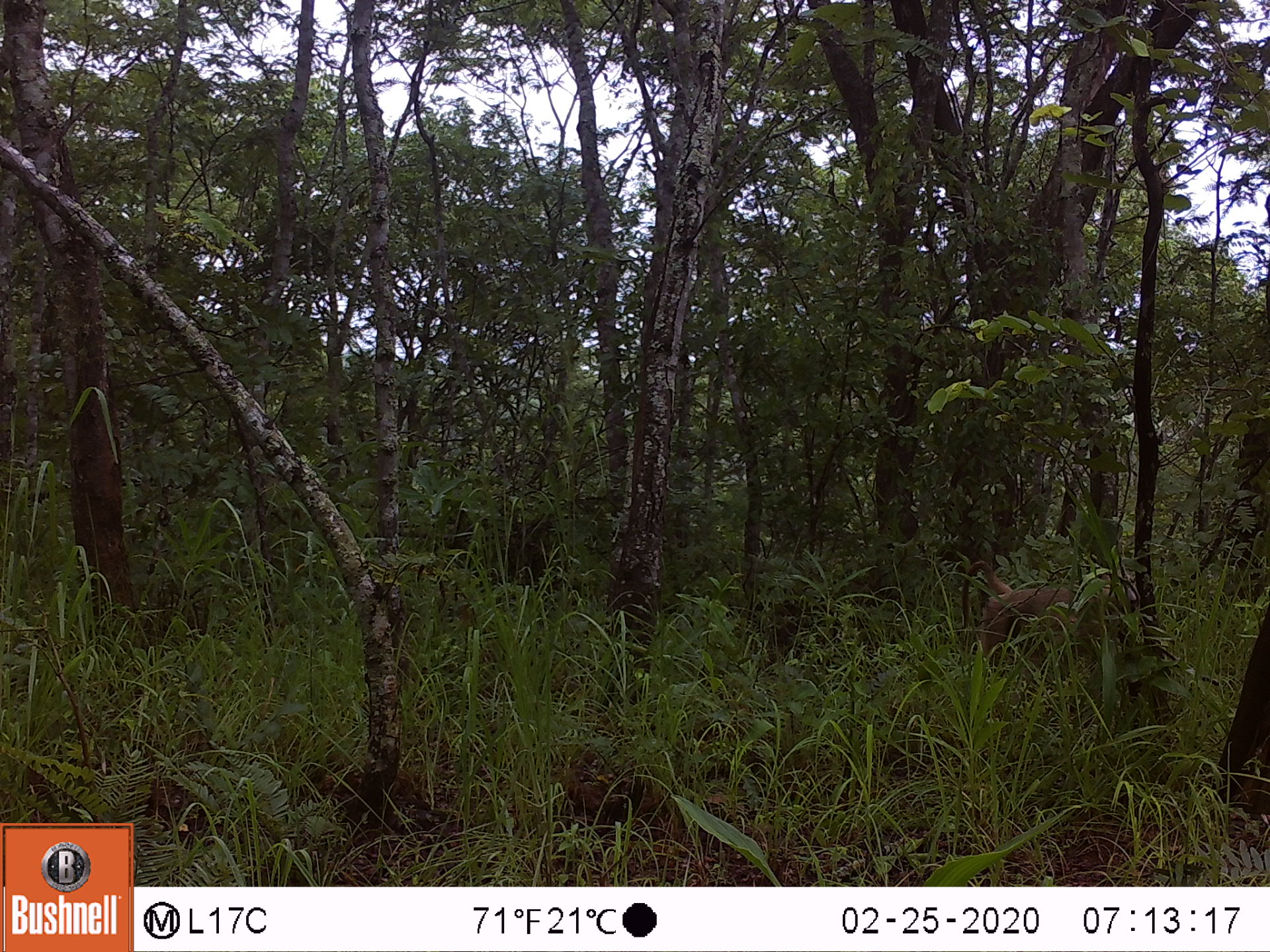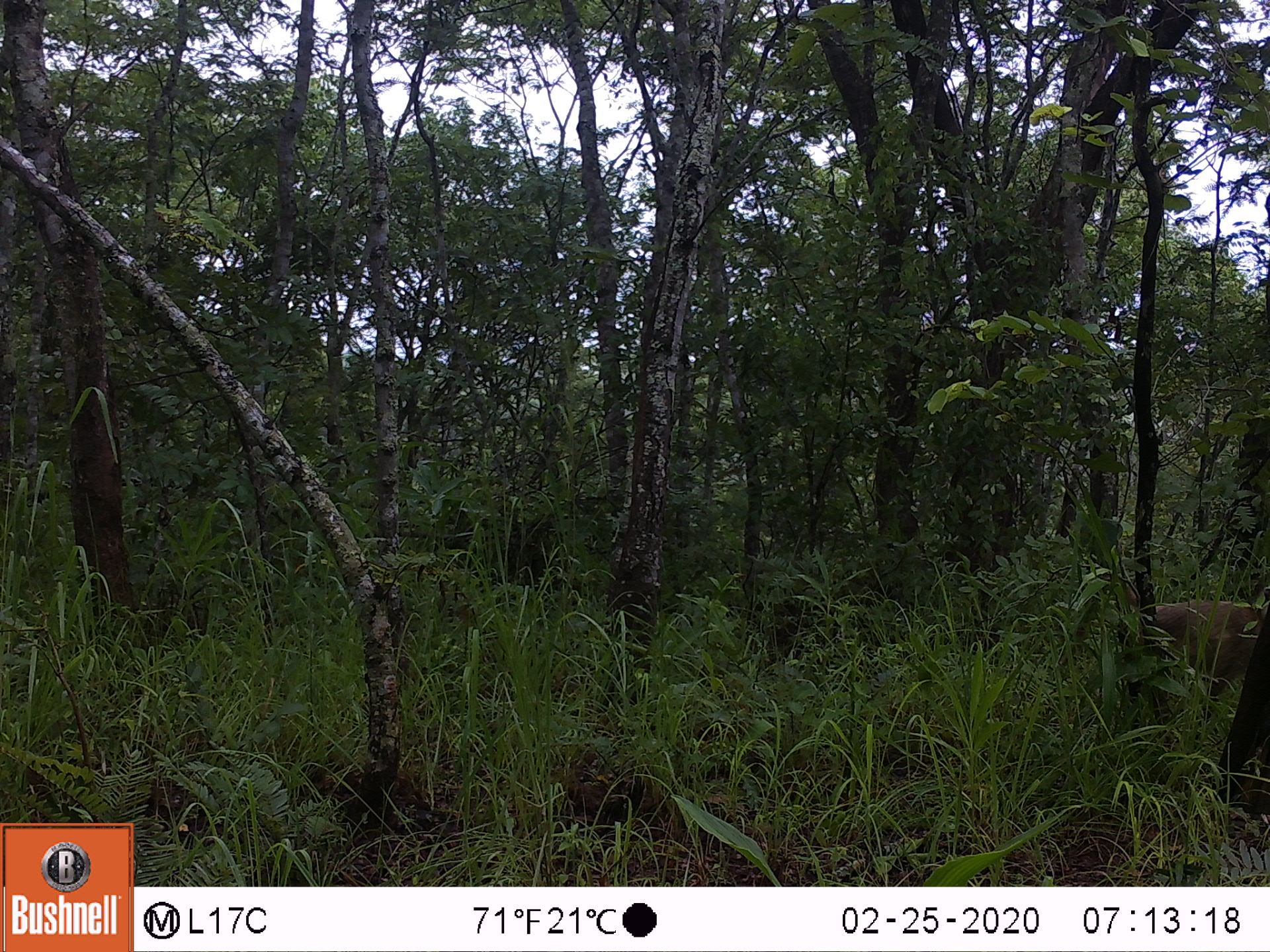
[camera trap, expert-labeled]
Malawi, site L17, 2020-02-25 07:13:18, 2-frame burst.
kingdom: Animalia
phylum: Chordata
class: Mammalia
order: Primates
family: Cercopithecidae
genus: Papio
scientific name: Papio cynocephalus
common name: yellow baboon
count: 1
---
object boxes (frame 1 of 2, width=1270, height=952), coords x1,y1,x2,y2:
yellow baboon: 951,555,1136,691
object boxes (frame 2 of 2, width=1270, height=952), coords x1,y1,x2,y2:
yellow baboon: 1071,584,1262,698